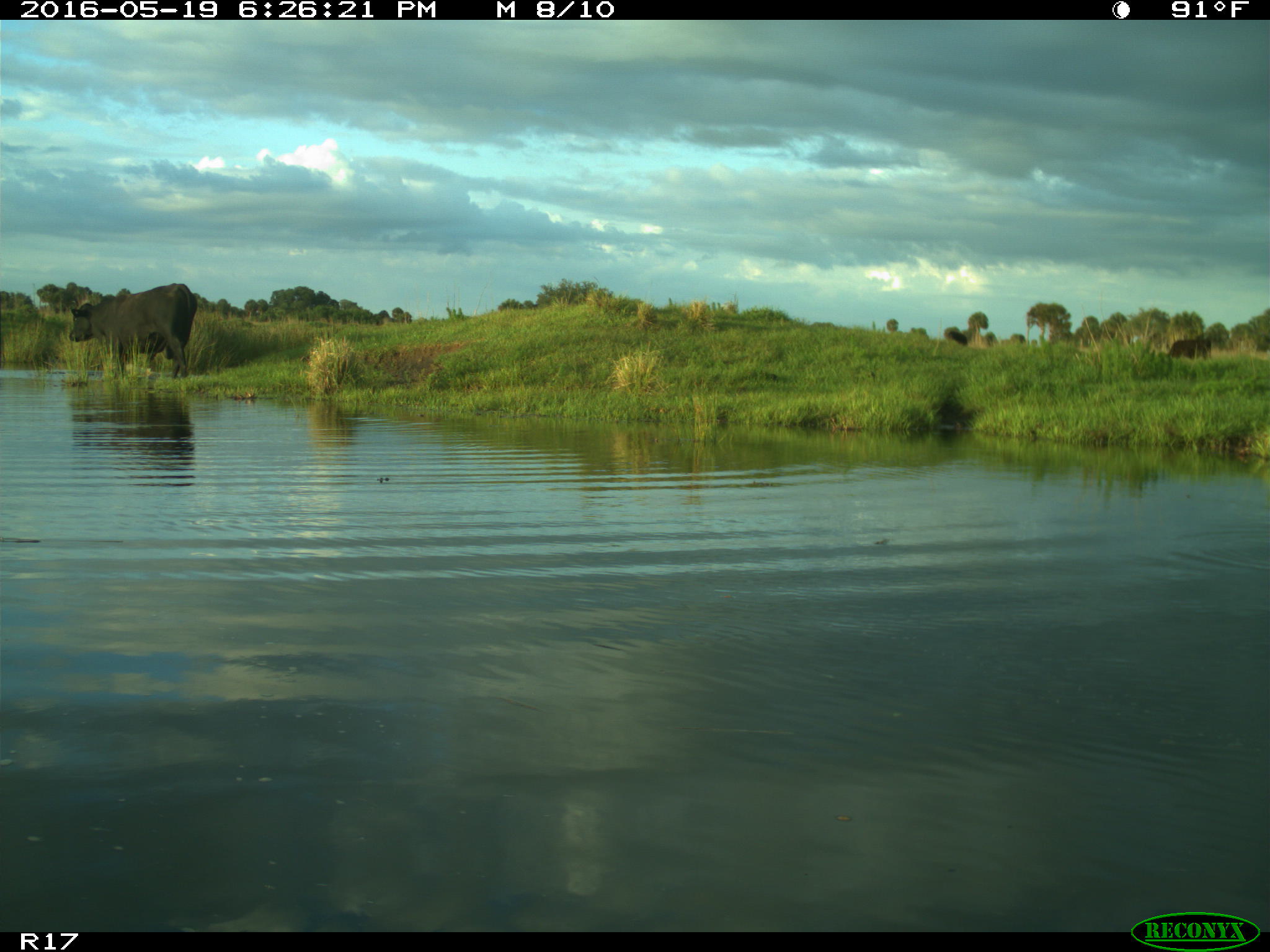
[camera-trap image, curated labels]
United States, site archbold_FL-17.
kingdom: Animalia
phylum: Chordata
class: Mammalia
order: Artiodactyla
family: Bovidae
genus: Bos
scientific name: Bos taurus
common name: domestic cow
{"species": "Bos taurus (domestic cow)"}